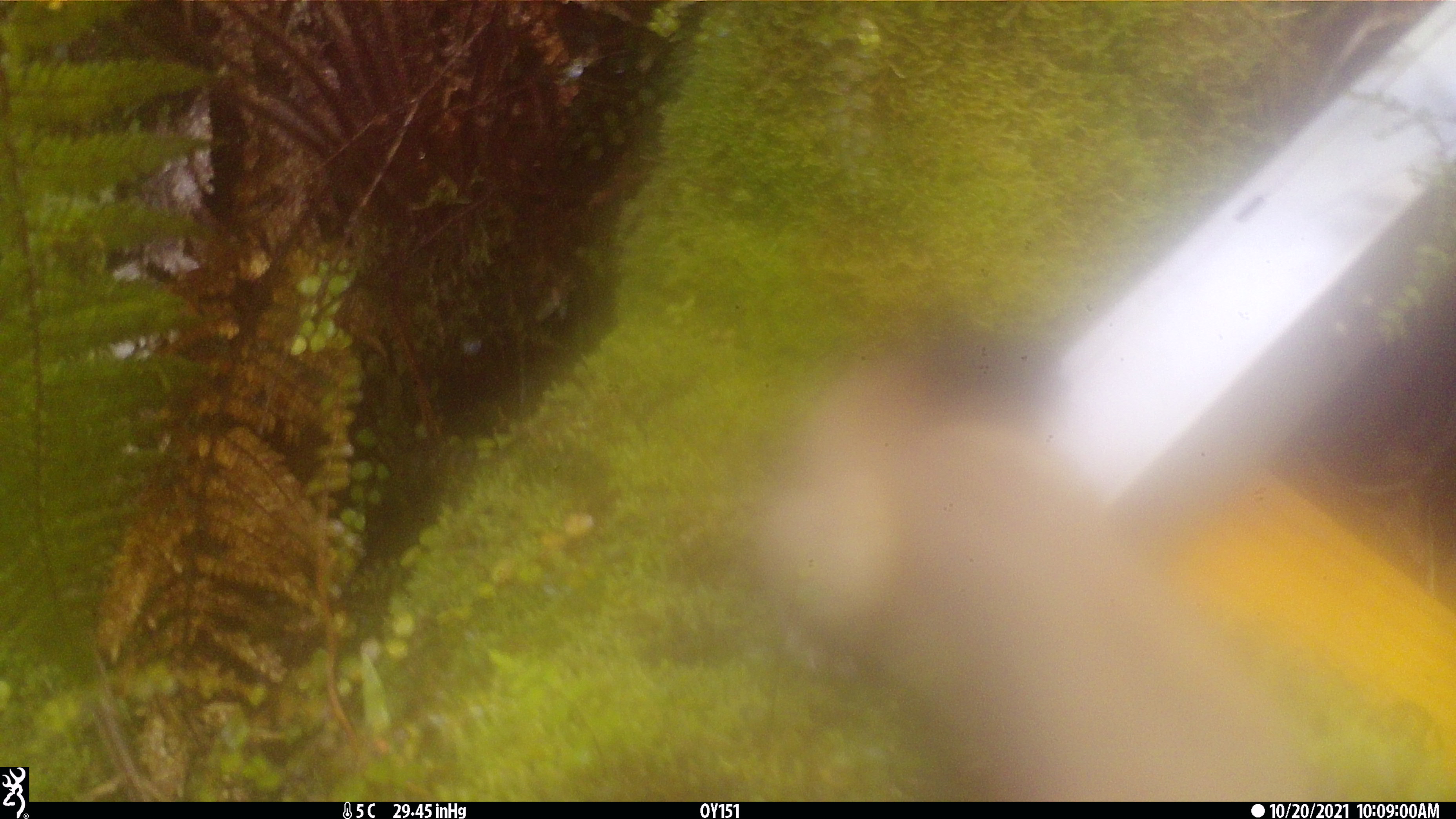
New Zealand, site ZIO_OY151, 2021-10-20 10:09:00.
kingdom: Animalia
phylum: Chordata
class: Mammalia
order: Carnivora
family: Mustelidae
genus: Mustela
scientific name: Mustela erminea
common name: stoat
Stoat (Mustela erminea).